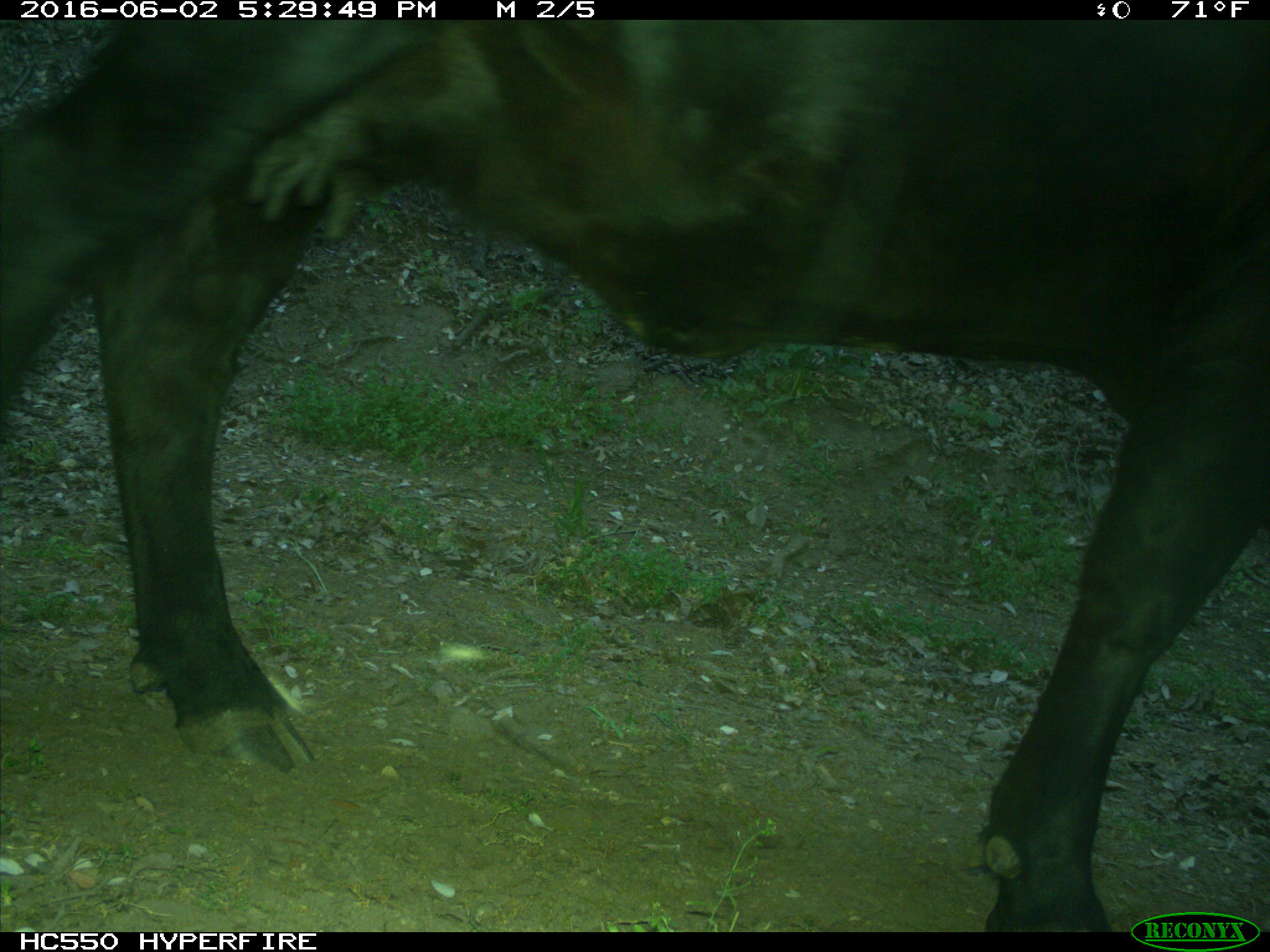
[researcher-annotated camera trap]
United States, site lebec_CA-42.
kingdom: Animalia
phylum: Chordata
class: Mammalia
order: Artiodactyla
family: Bovidae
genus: Bos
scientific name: Bos taurus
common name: domestic cow